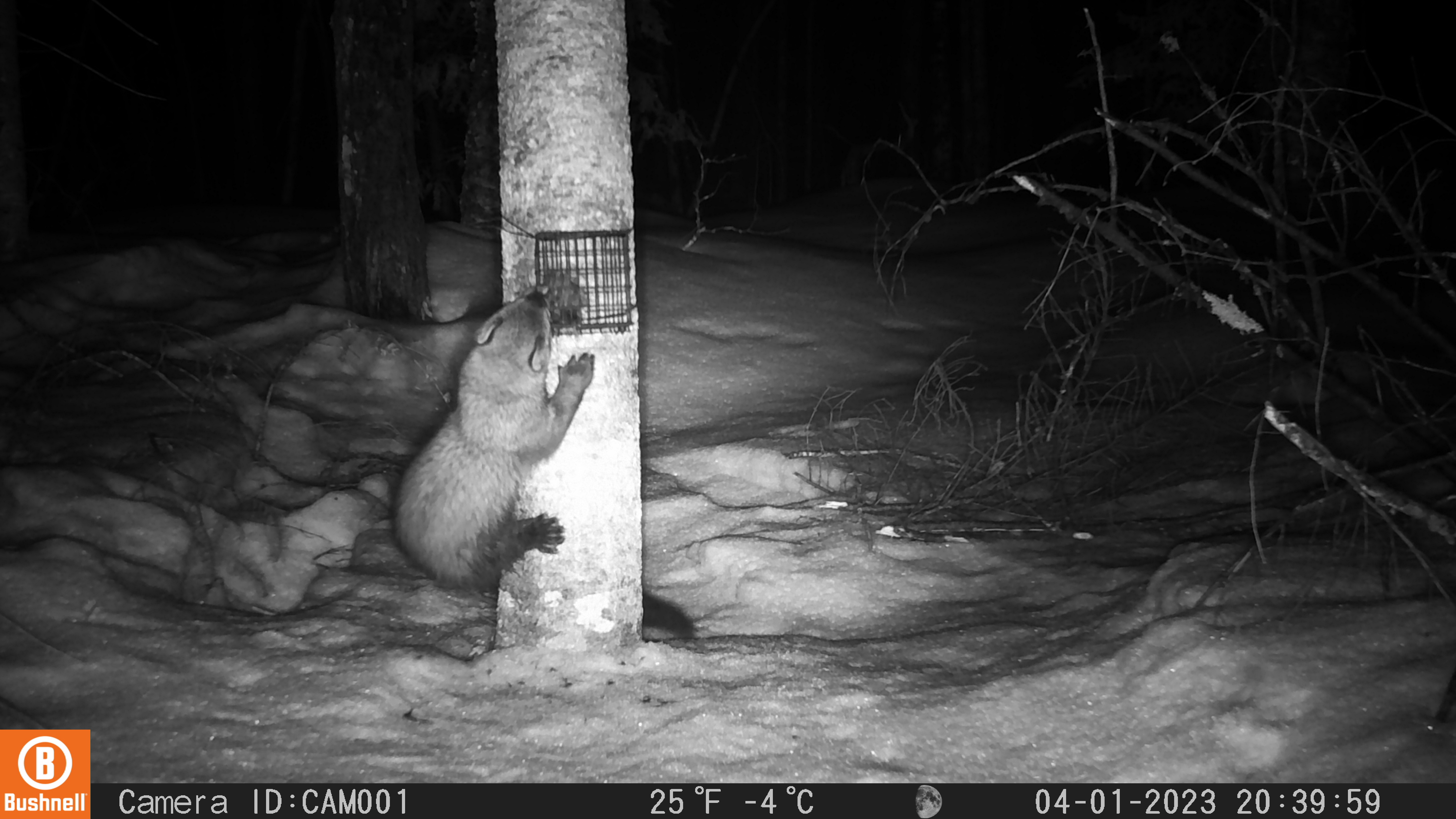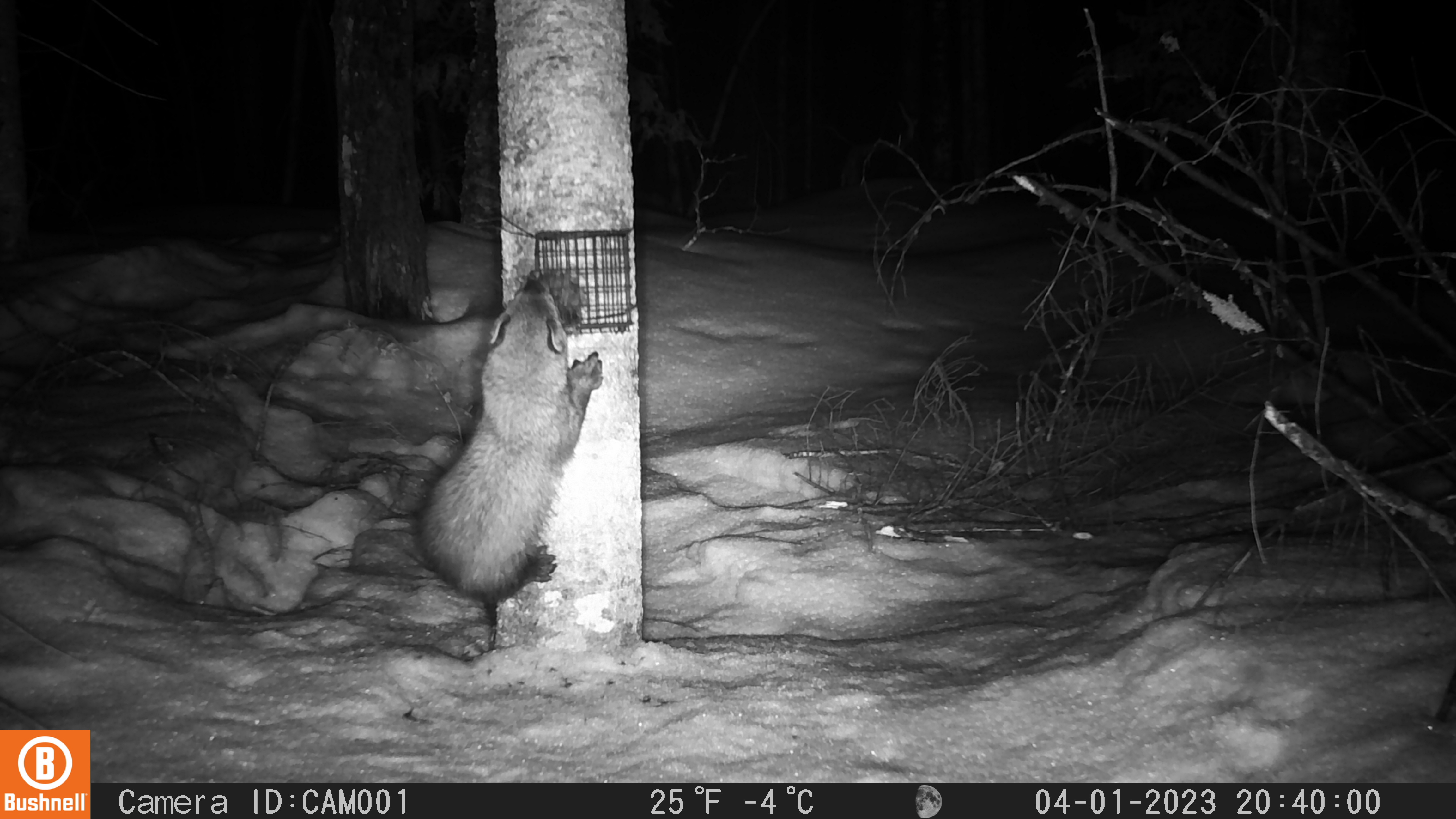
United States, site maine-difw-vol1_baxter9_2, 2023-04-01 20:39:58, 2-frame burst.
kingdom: Animalia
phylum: Chordata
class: Mammalia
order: Carnivora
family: Mustelidae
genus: Pekania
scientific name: Pekania pennanti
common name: fisher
Fisher (Pekania pennanti).